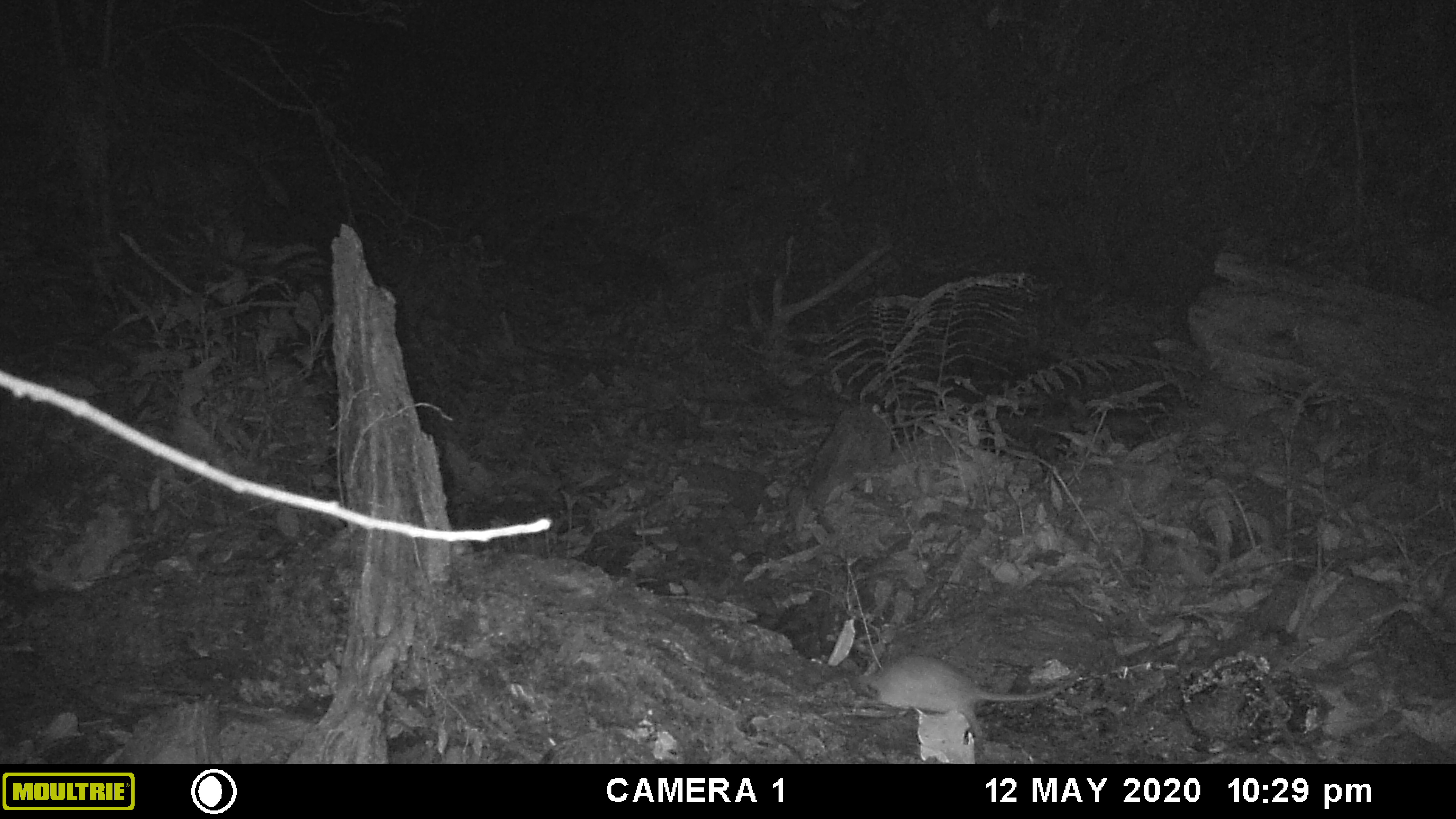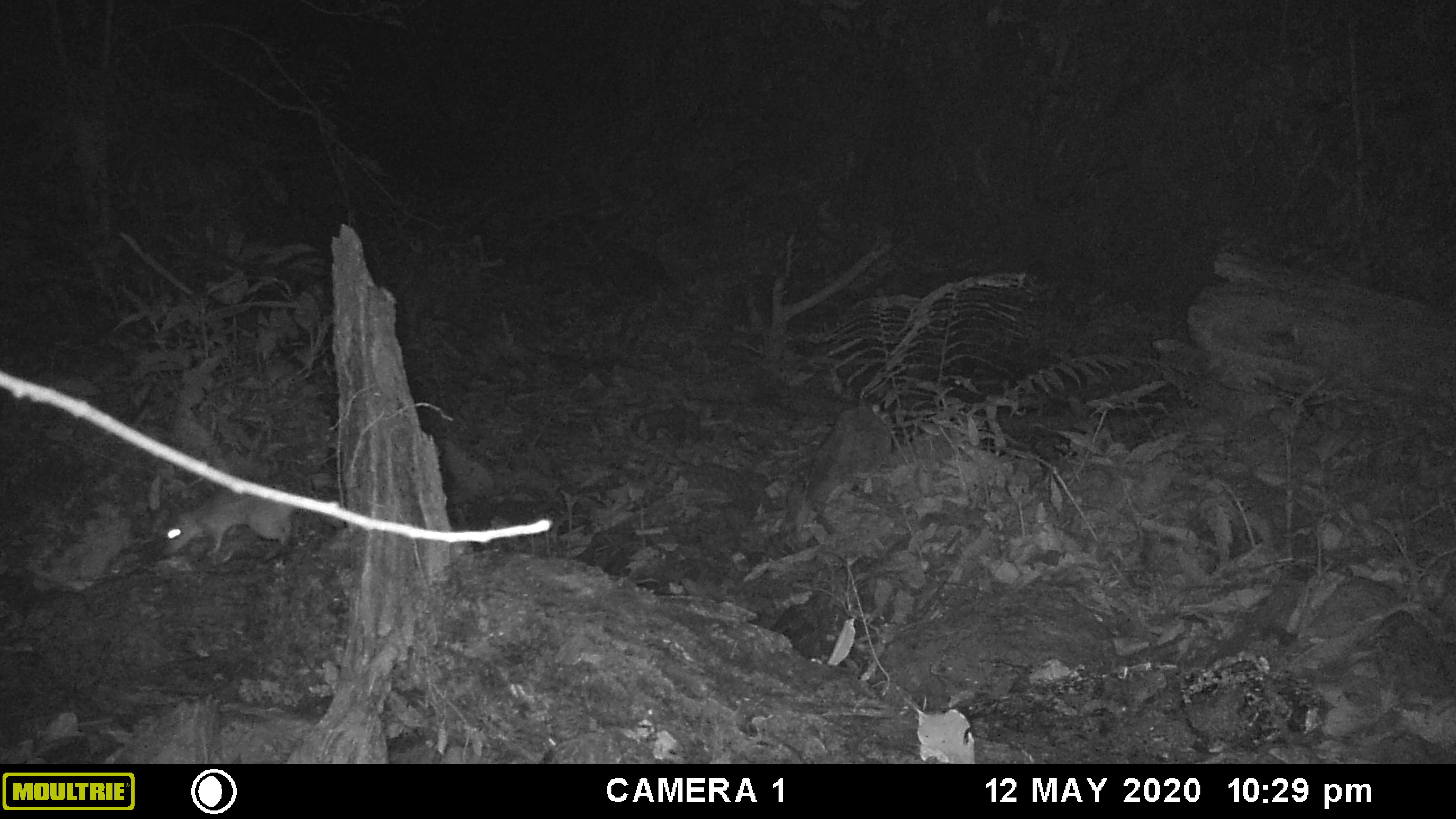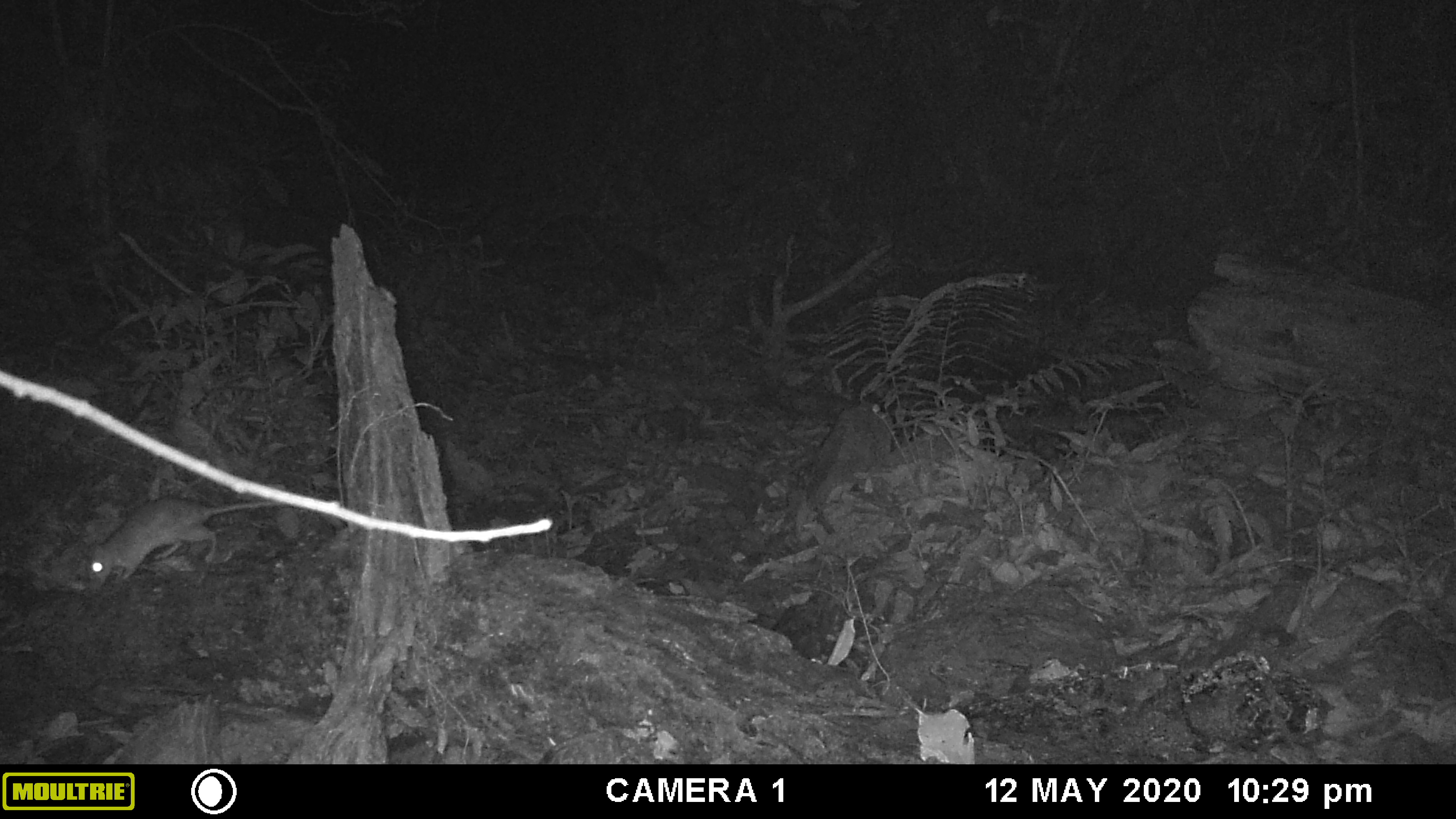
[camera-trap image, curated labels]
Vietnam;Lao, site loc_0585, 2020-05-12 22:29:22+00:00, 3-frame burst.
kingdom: Animalia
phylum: Chordata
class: Mammalia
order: Rodentia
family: Muridae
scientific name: Muridae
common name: old-world mice and rats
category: unidentified murid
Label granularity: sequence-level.